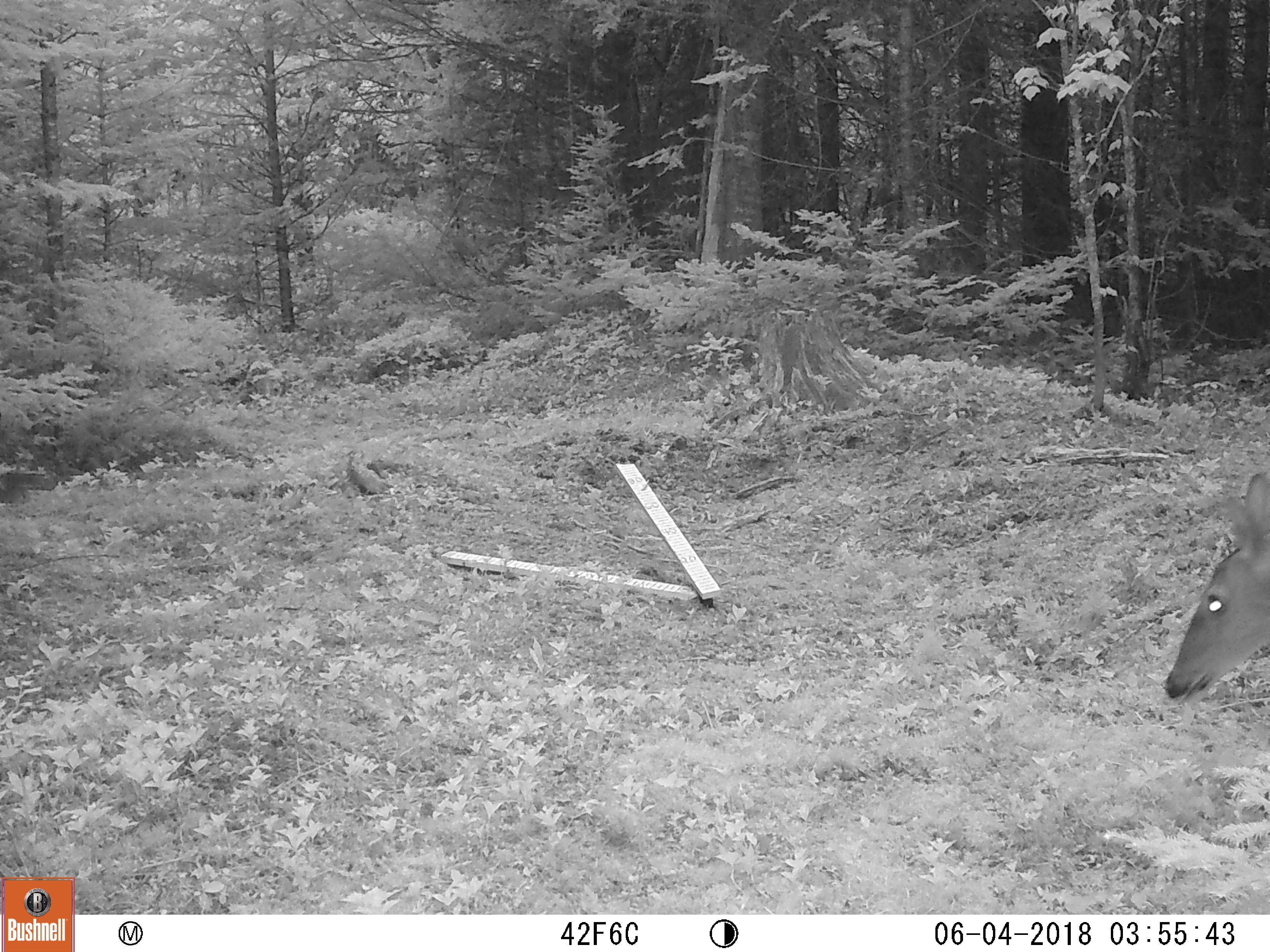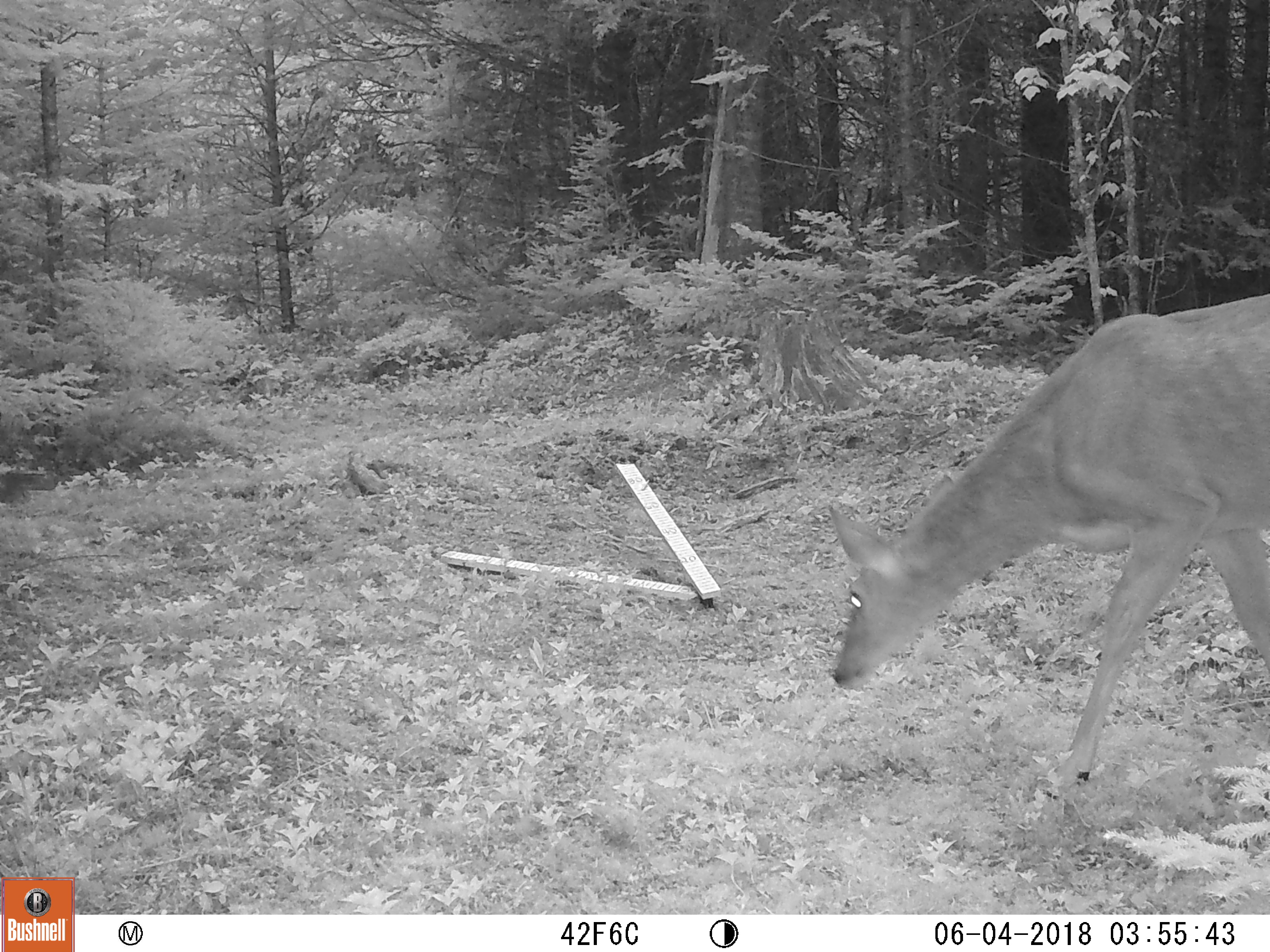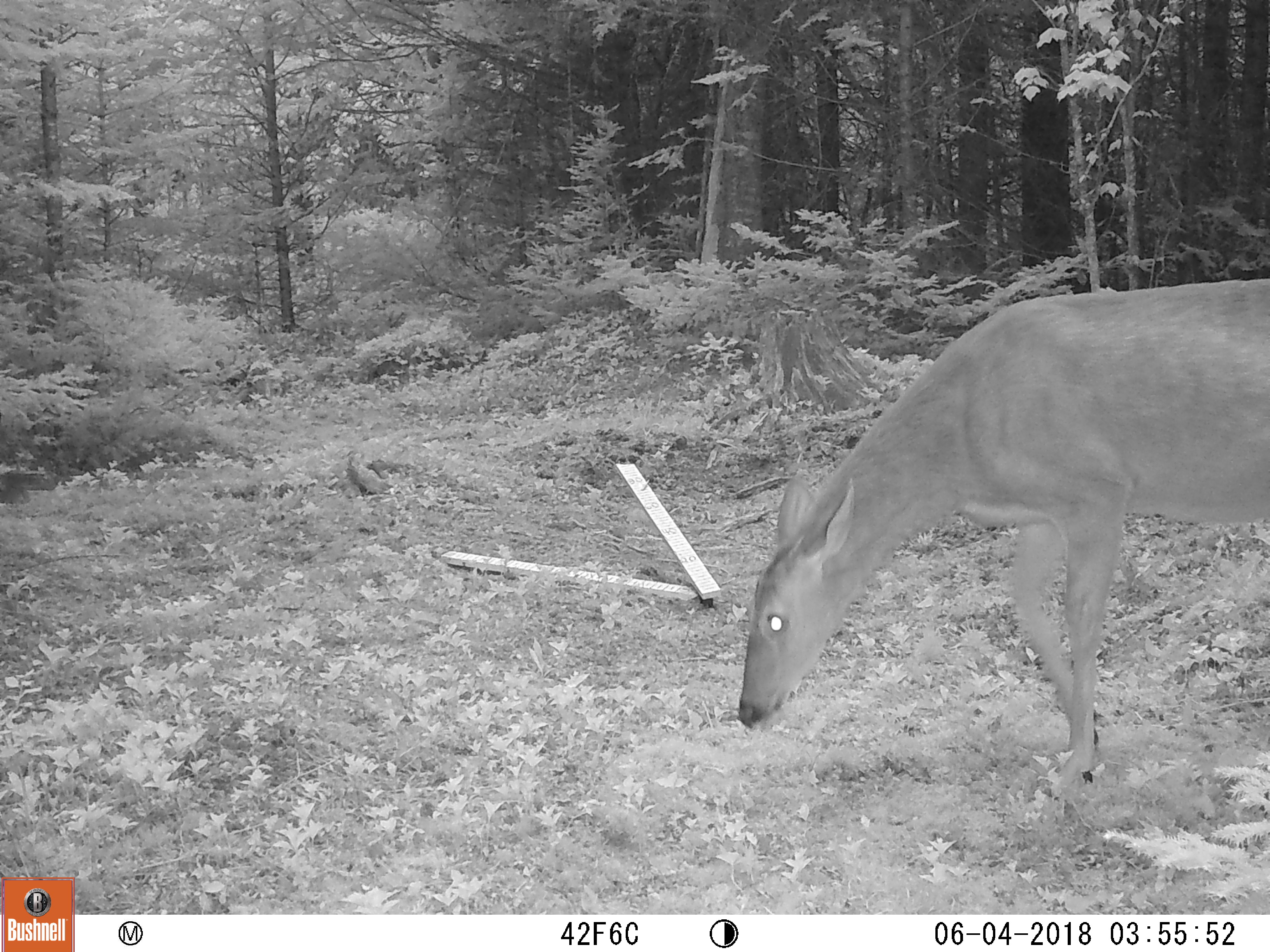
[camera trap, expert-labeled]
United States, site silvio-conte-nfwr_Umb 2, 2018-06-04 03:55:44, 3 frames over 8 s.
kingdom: Animalia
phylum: Chordata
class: Mammalia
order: Artiodactyla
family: Cervidae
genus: Odocoileus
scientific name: Odocoileus virginianus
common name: white-tailed deer